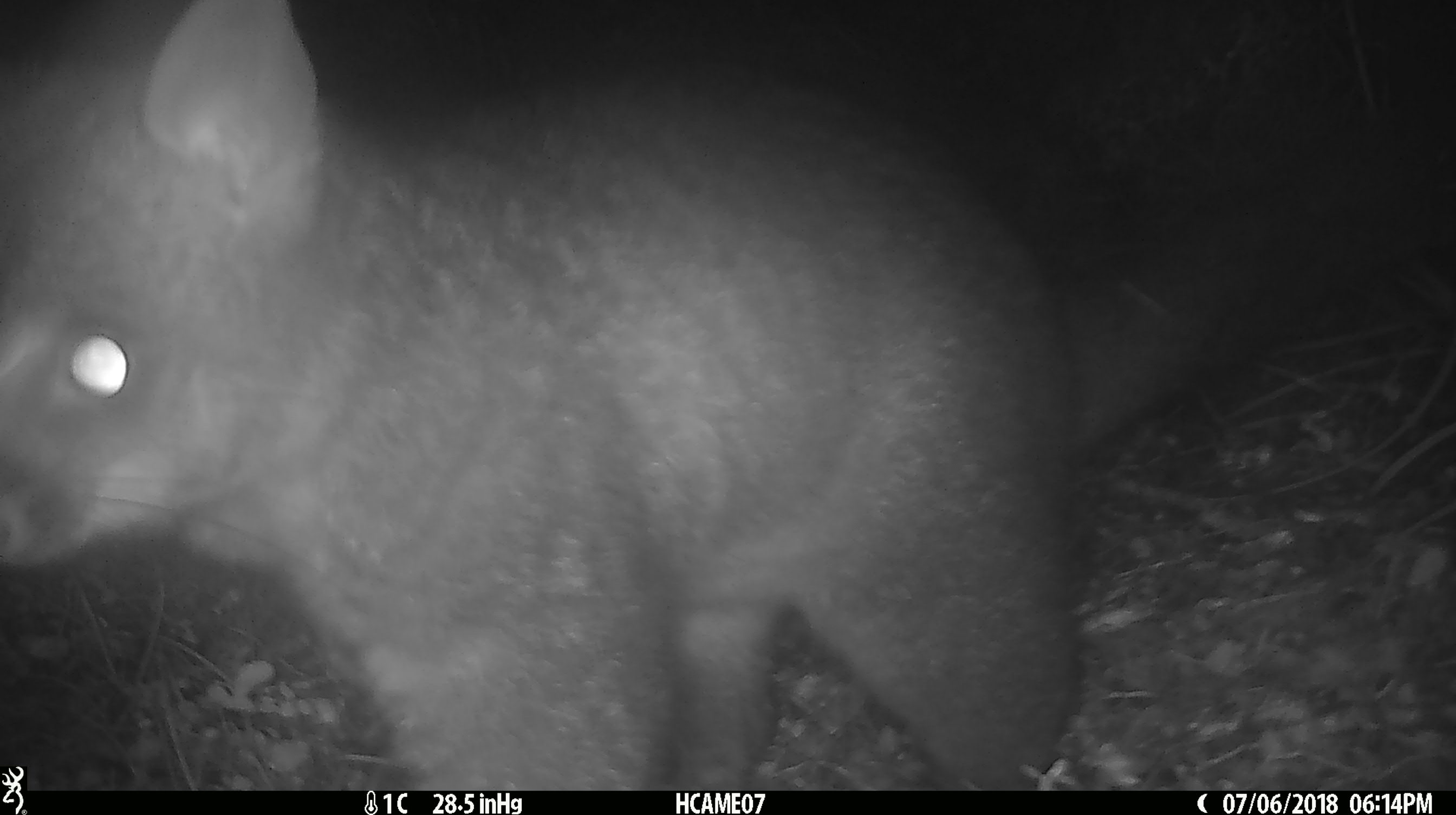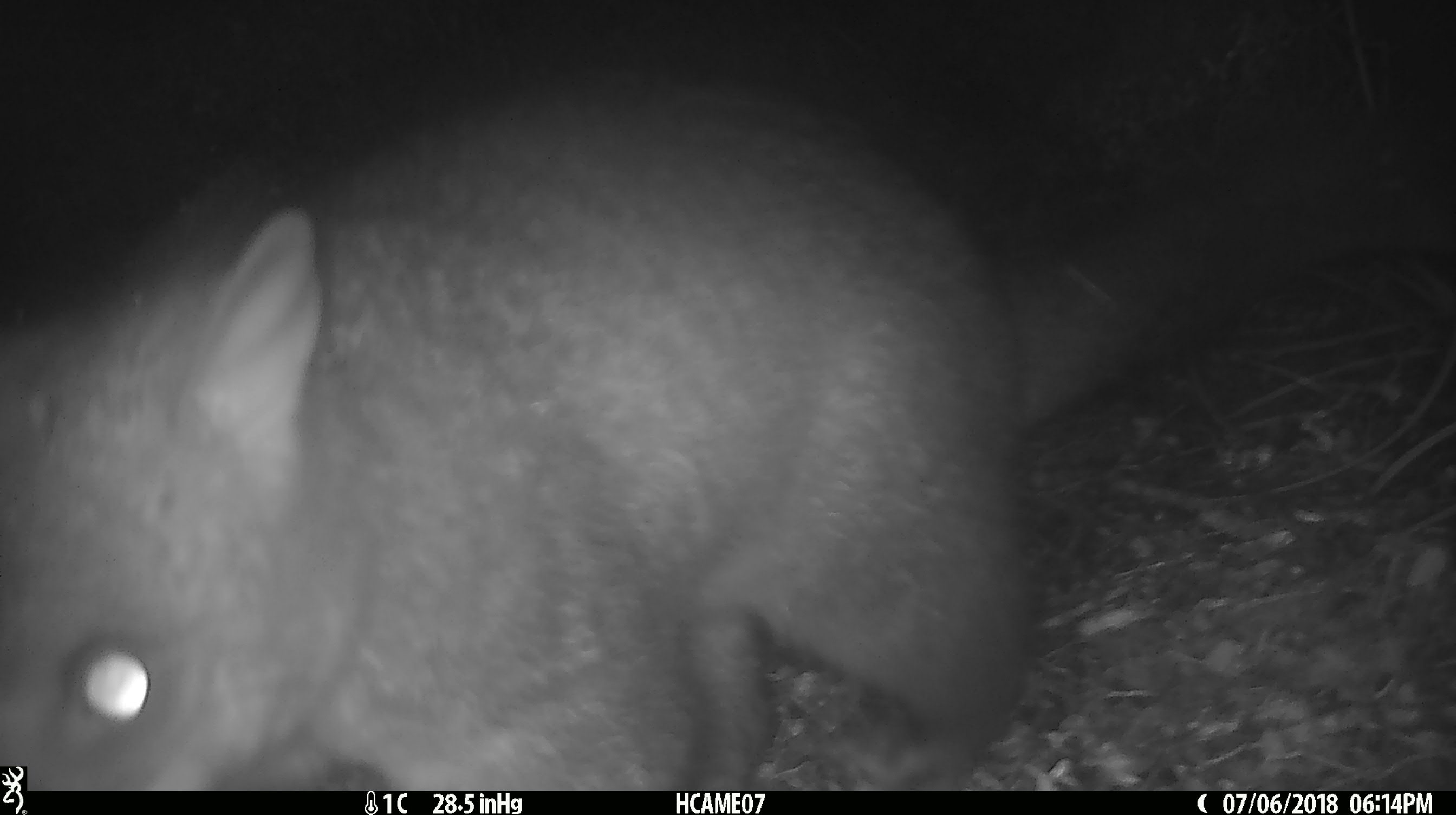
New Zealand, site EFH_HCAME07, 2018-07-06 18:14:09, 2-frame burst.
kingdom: Animalia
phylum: Chordata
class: Mammalia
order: Diprotodontia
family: Phalangeridae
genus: Trichosurus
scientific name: Trichosurus vulpecula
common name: common brushtail possum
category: possum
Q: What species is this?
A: Possum (common brushtail possum) (Trichosurus vulpecula).